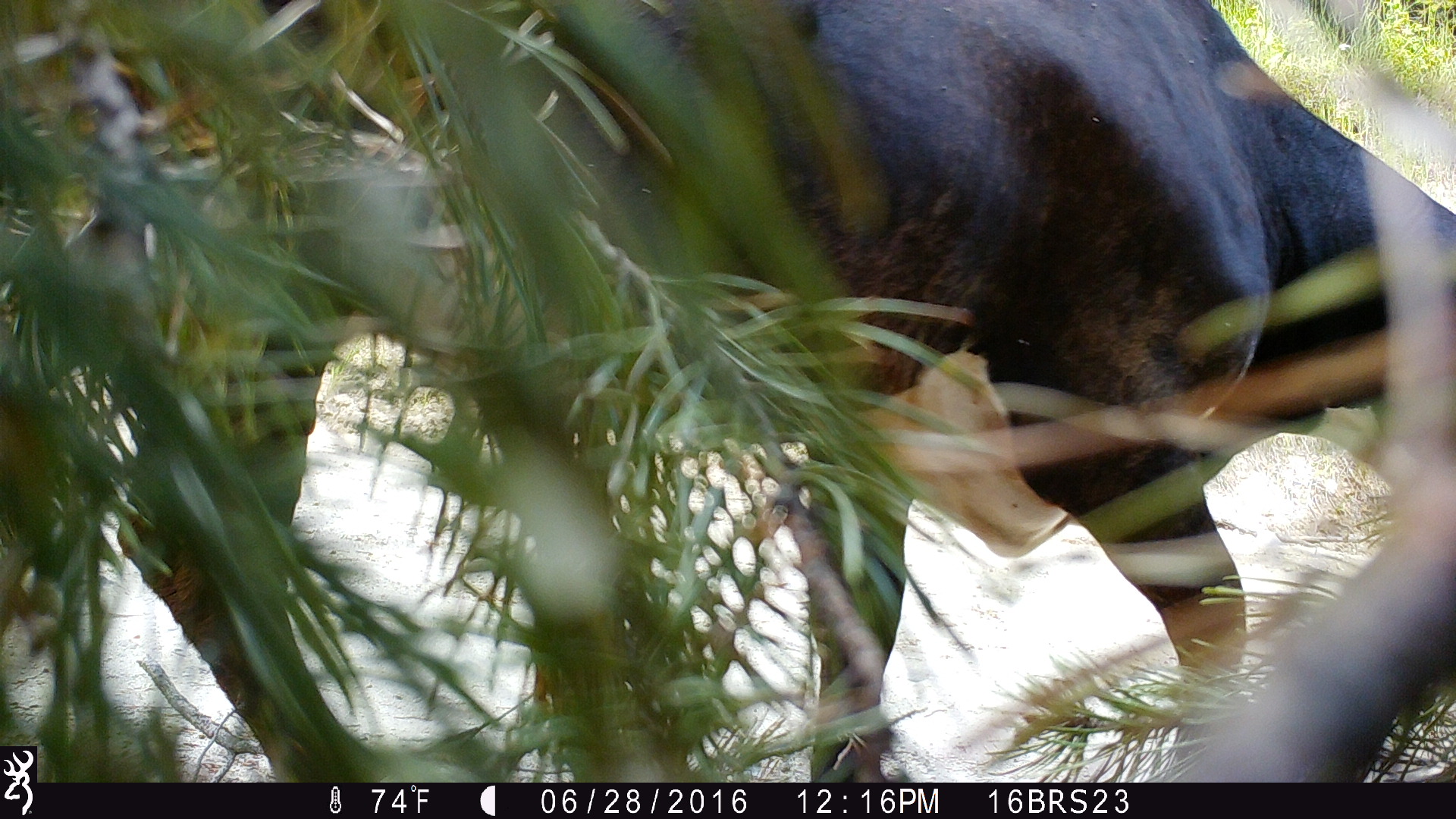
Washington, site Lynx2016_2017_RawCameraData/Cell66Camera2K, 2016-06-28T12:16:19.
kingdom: Animalia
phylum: Chordata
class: Mammalia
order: Artiodactyla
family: Bovidae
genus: Bos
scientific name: Bos taurus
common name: domestic cattle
Domestic cattle (Bos taurus). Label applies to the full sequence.